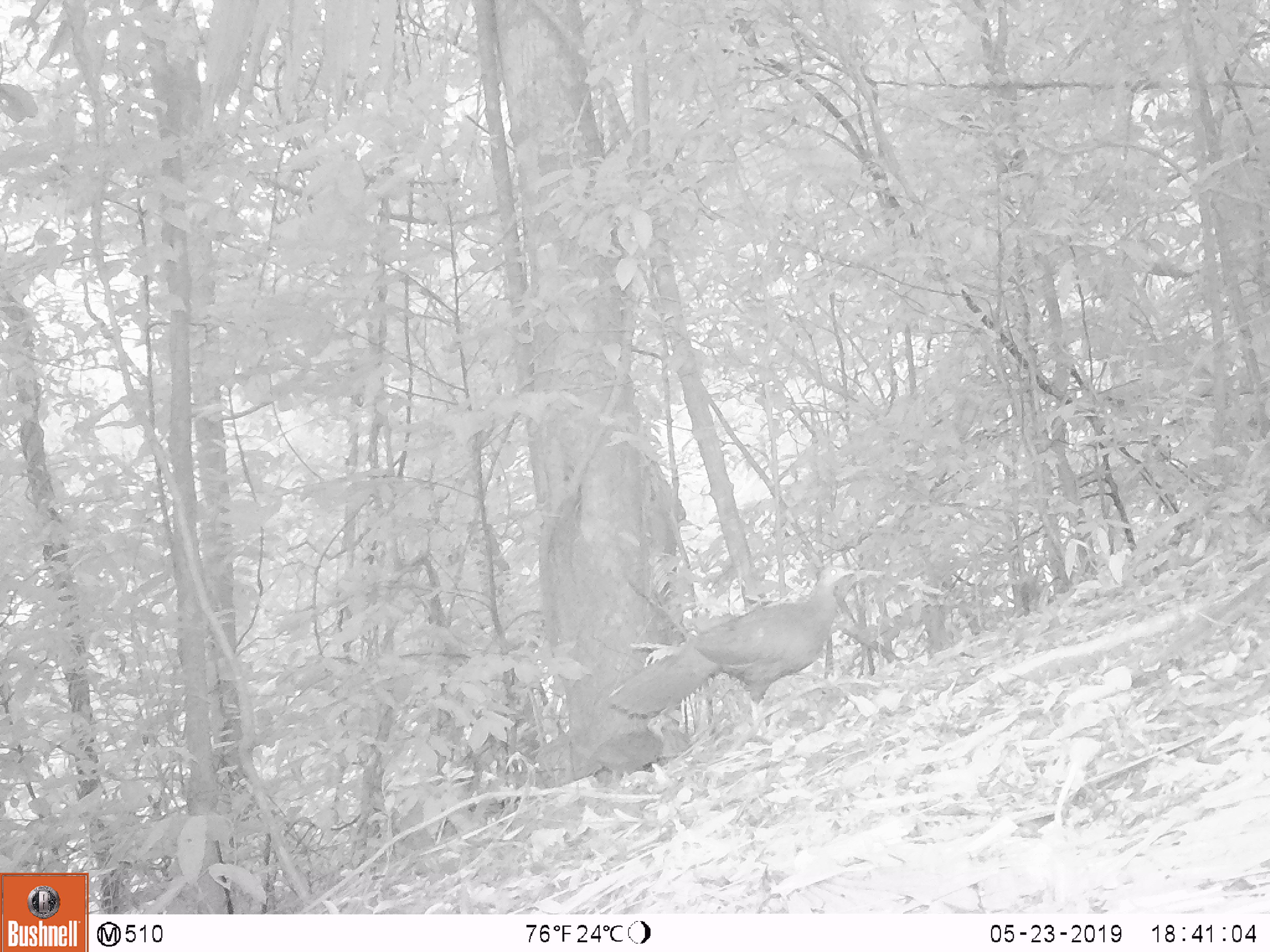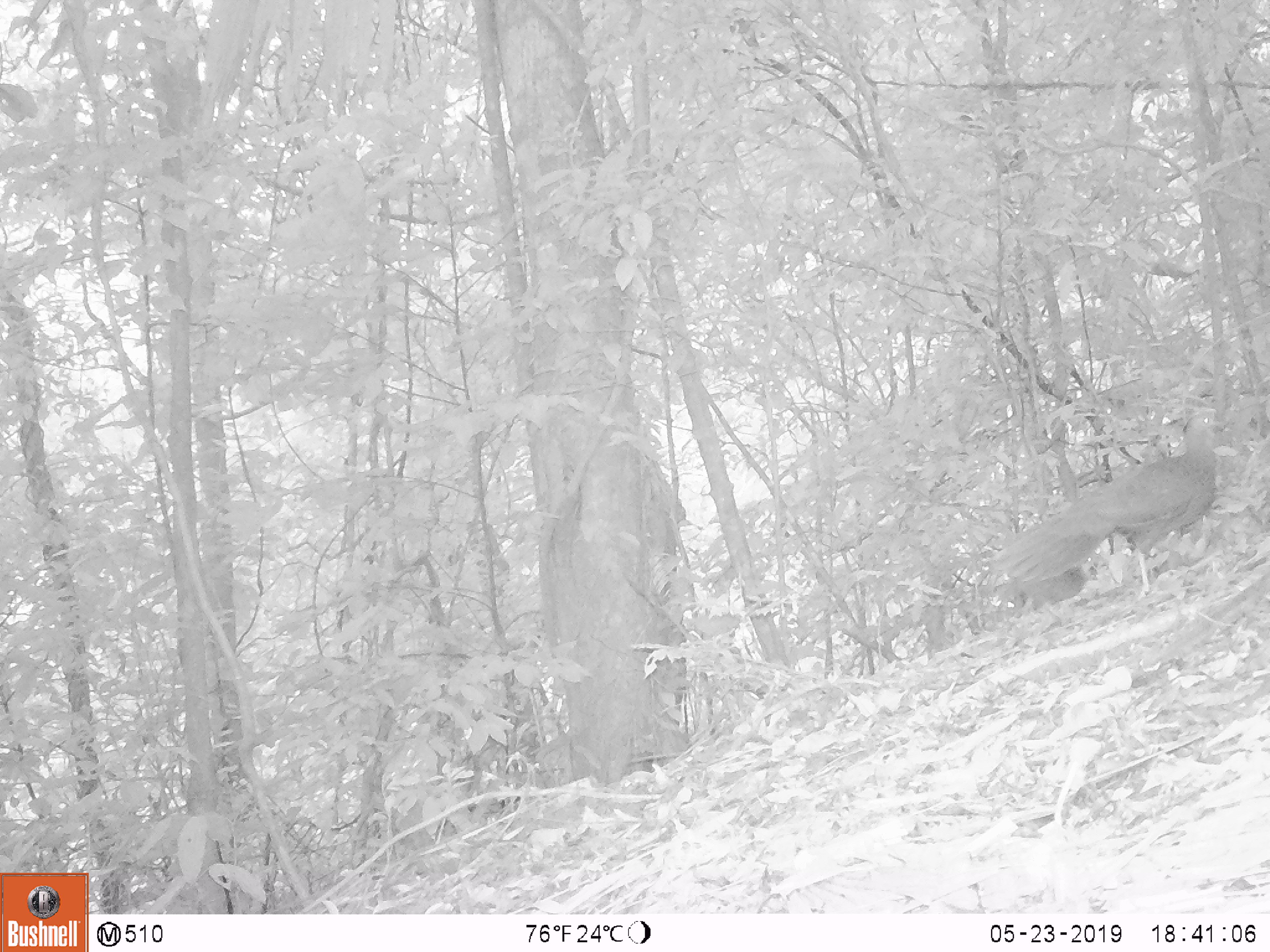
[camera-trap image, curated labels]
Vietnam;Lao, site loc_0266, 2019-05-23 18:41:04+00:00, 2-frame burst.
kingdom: Animalia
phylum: Chordata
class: Aves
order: Galliformes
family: Phasianidae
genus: Lophura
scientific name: Lophura nycthemera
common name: silver pheasant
Silver pheasant (Lophura nycthemera). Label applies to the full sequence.